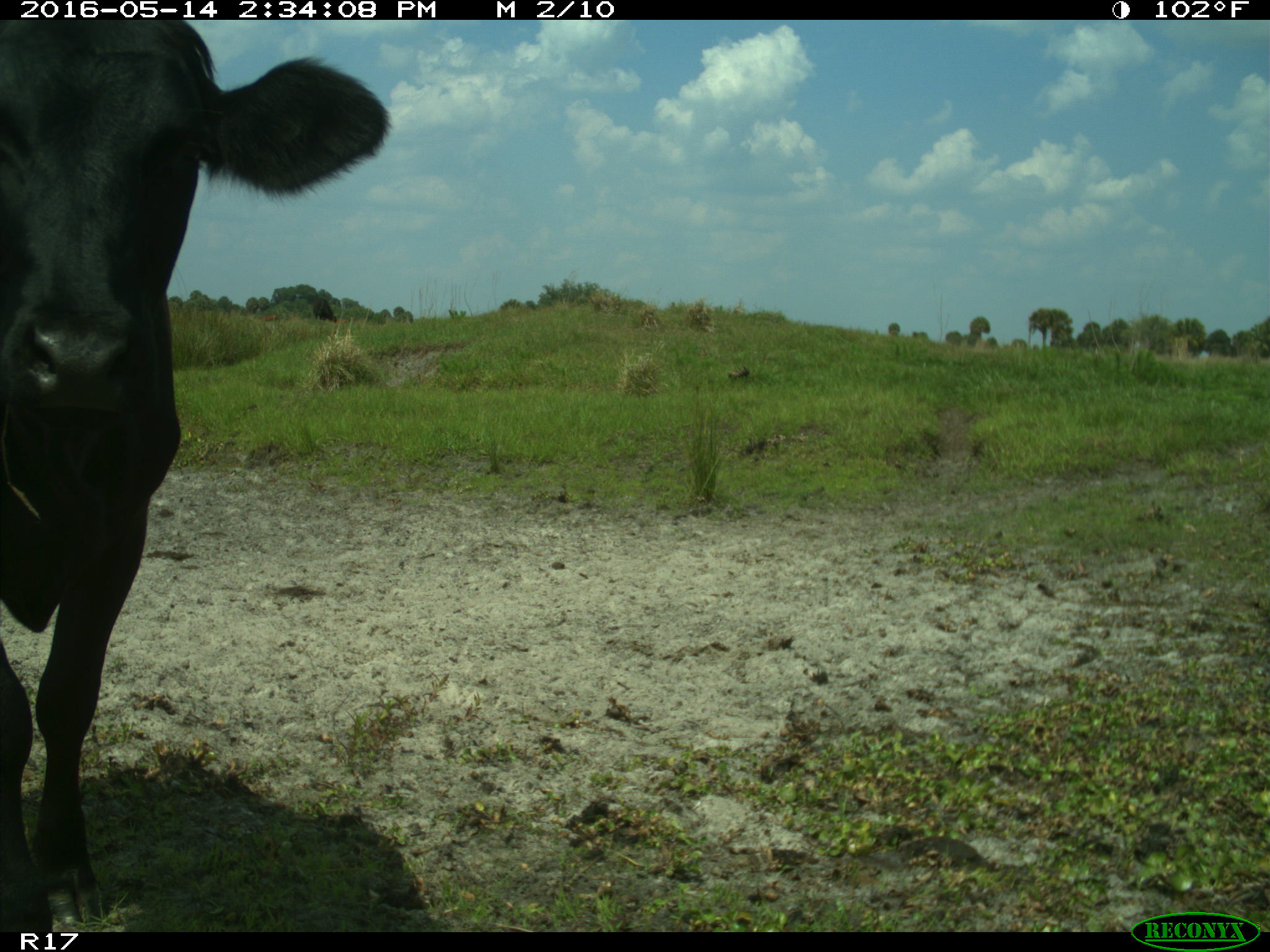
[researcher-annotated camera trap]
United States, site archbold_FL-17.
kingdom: Animalia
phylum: Chordata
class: Mammalia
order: Artiodactyla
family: Bovidae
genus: Bos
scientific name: Bos taurus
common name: domestic cow